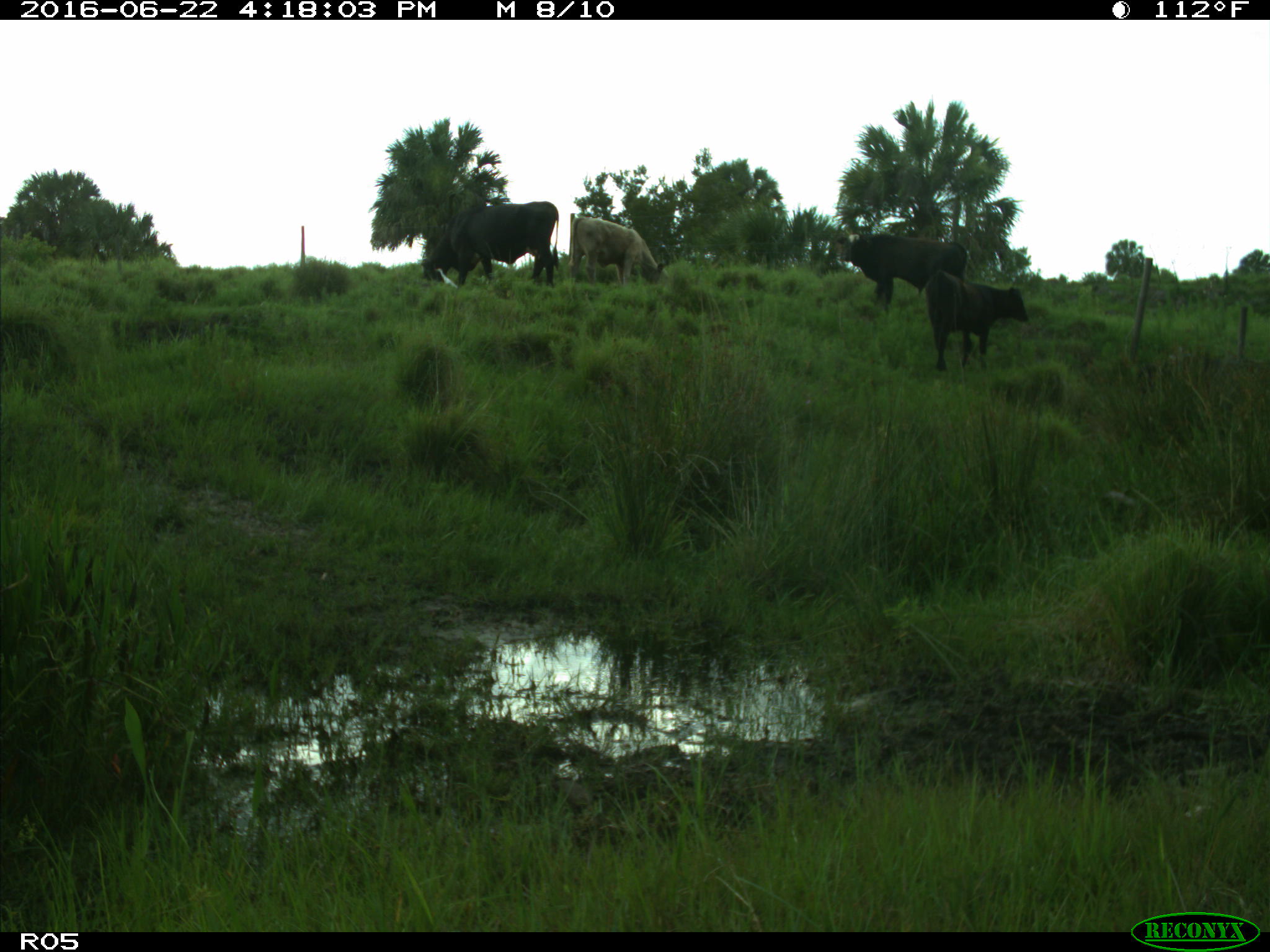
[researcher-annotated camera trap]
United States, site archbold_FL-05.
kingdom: Animalia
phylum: Chordata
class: Mammalia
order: Artiodactyla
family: Bovidae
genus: Bos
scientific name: Bos taurus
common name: domestic cow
Bos taurus (domestic cow).